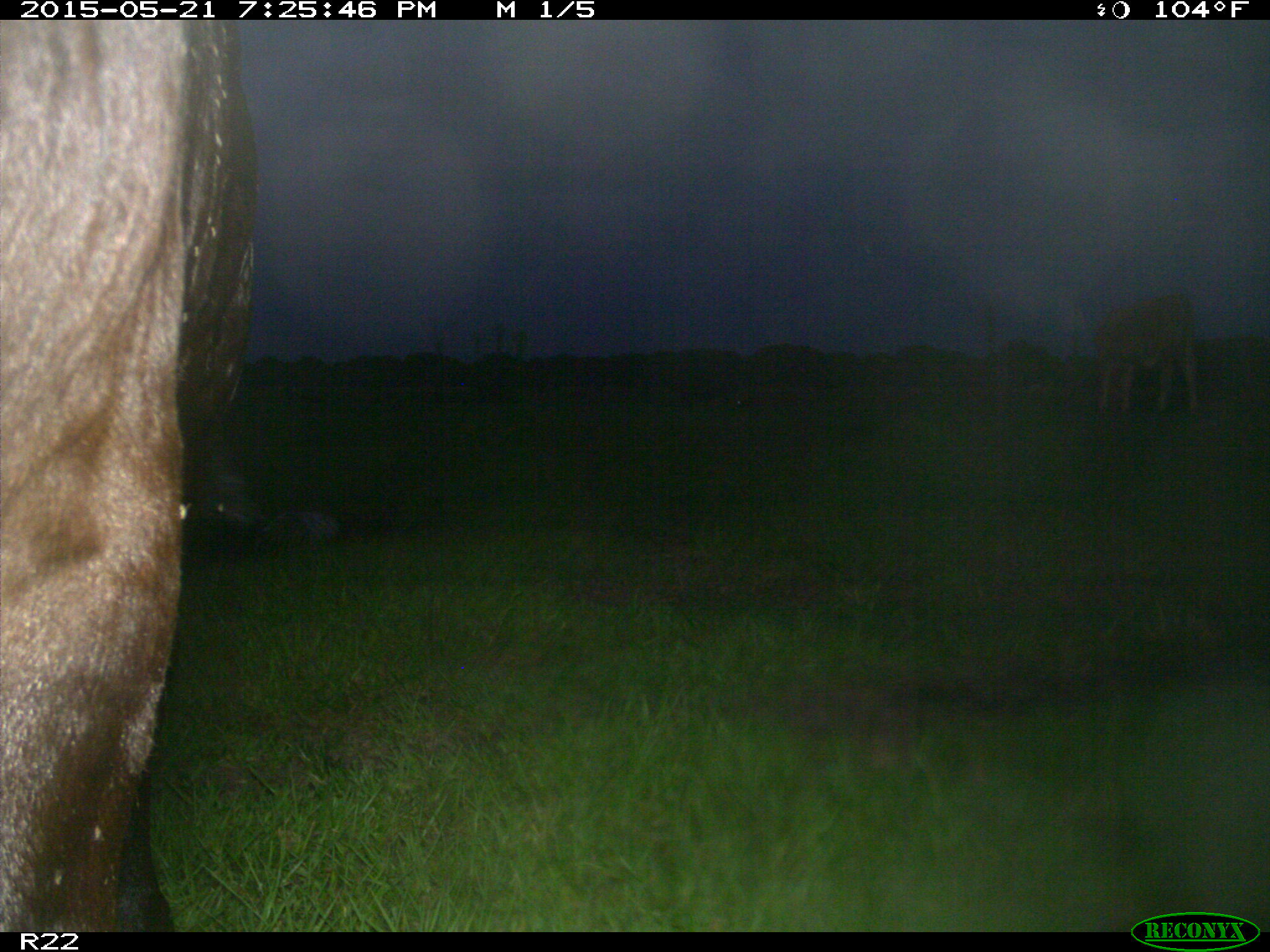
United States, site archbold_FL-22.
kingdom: Animalia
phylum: Chordata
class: Mammalia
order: Artiodactyla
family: Bovidae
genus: Bos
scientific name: Bos taurus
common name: domestic cow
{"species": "Bos taurus (domestic cow)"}